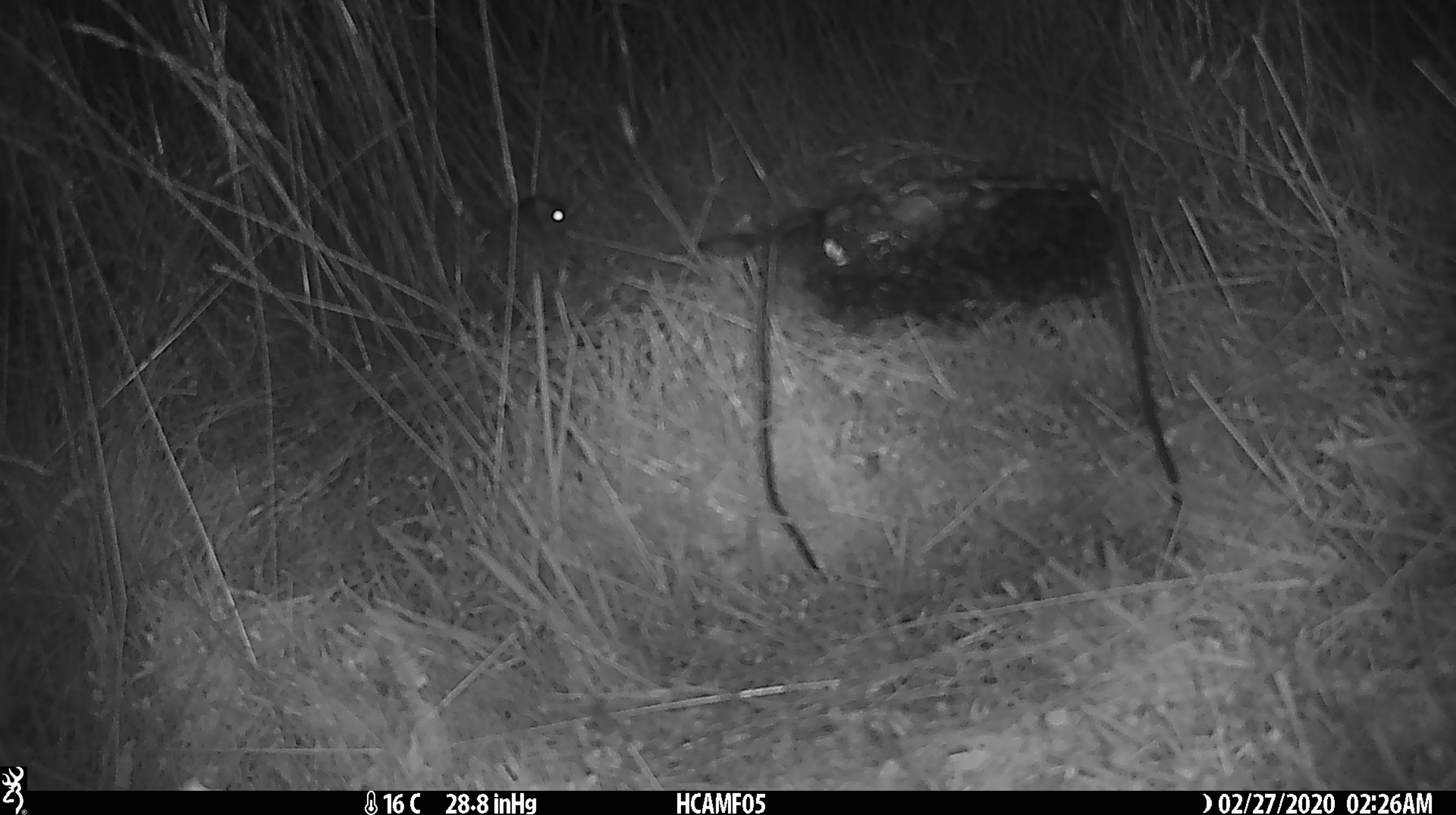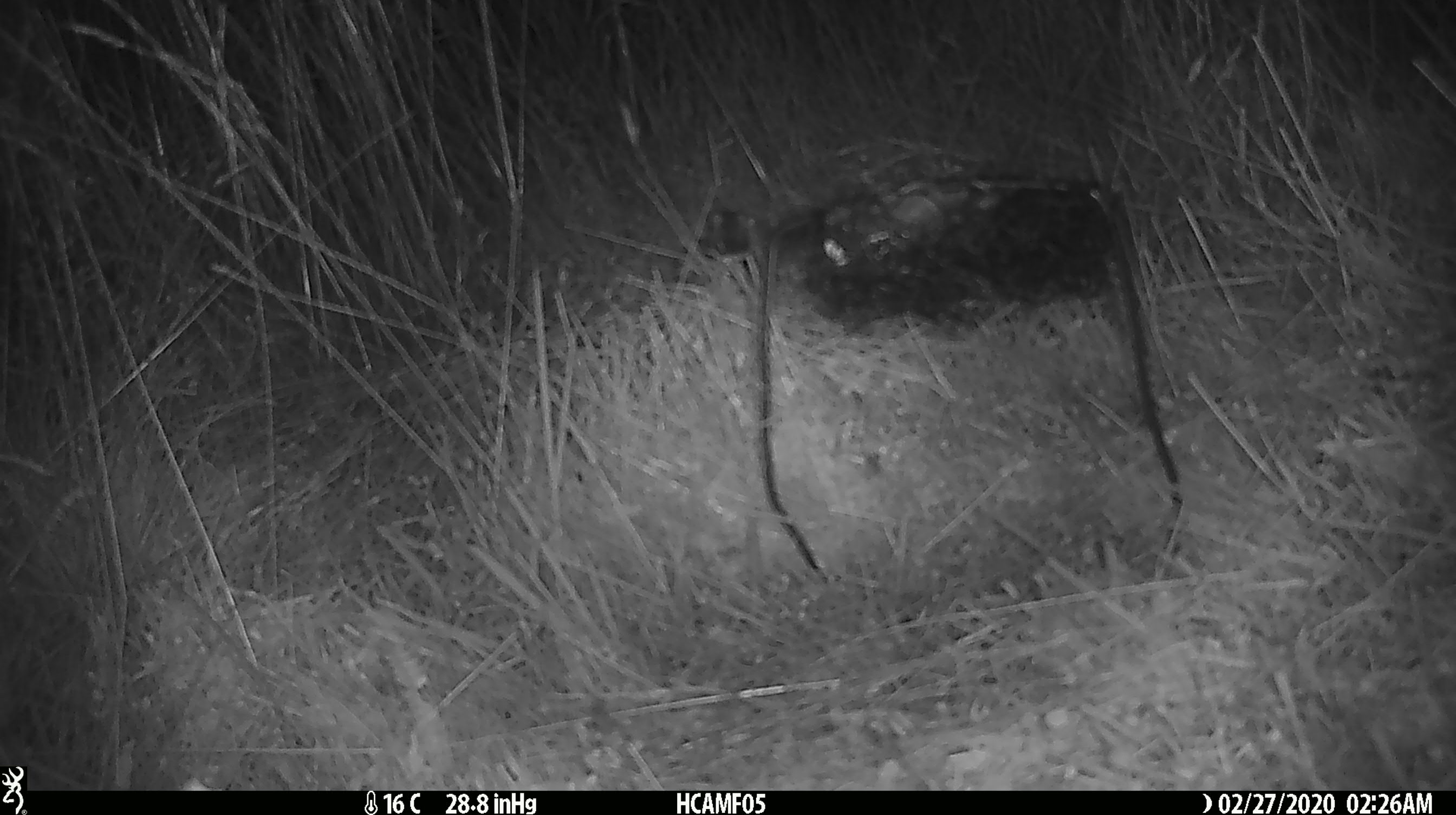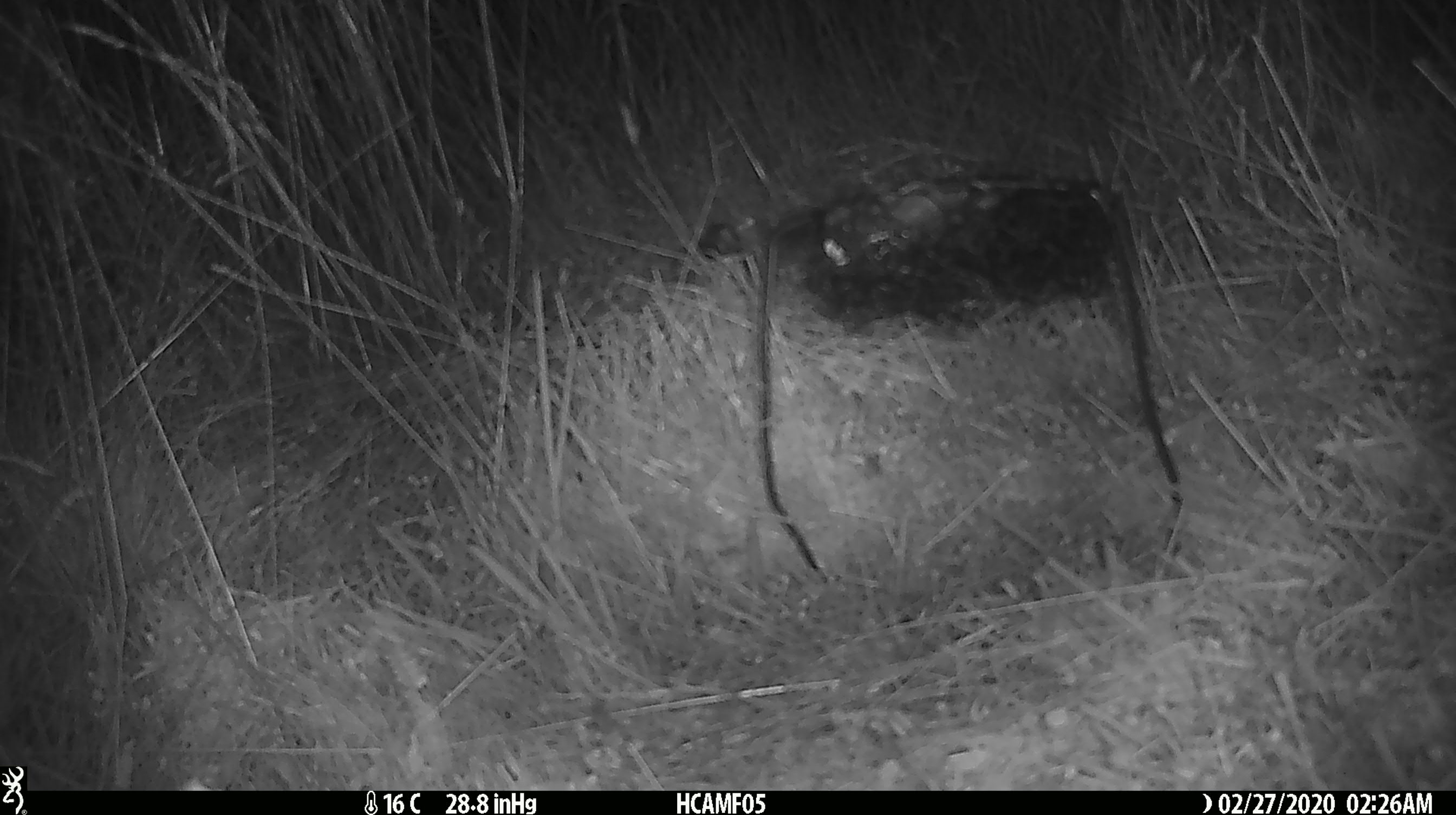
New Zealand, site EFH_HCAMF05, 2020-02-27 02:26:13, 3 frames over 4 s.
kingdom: Animalia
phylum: Chordata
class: Mammalia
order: Rodentia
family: Muridae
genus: Mus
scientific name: Mus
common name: mouse